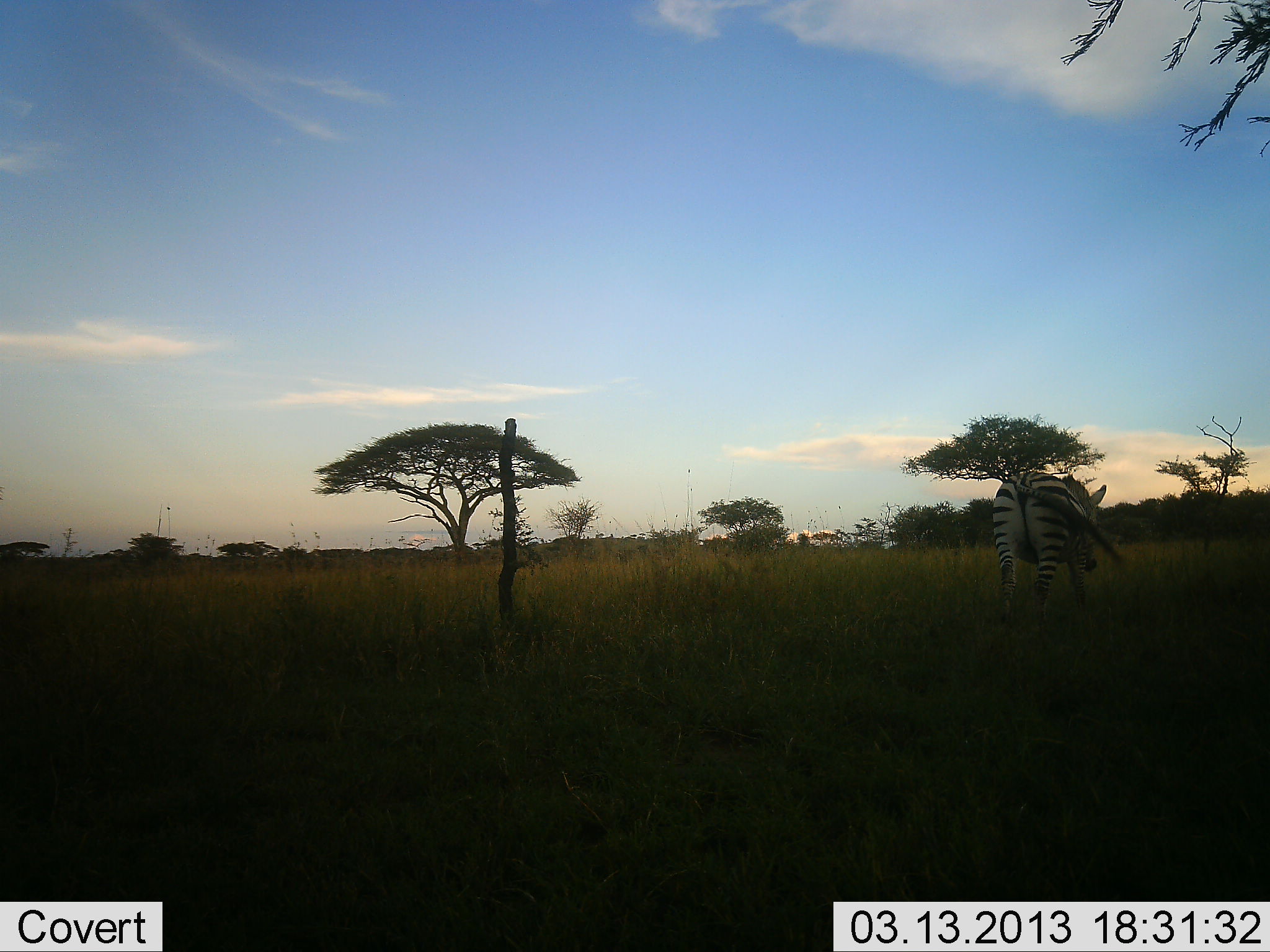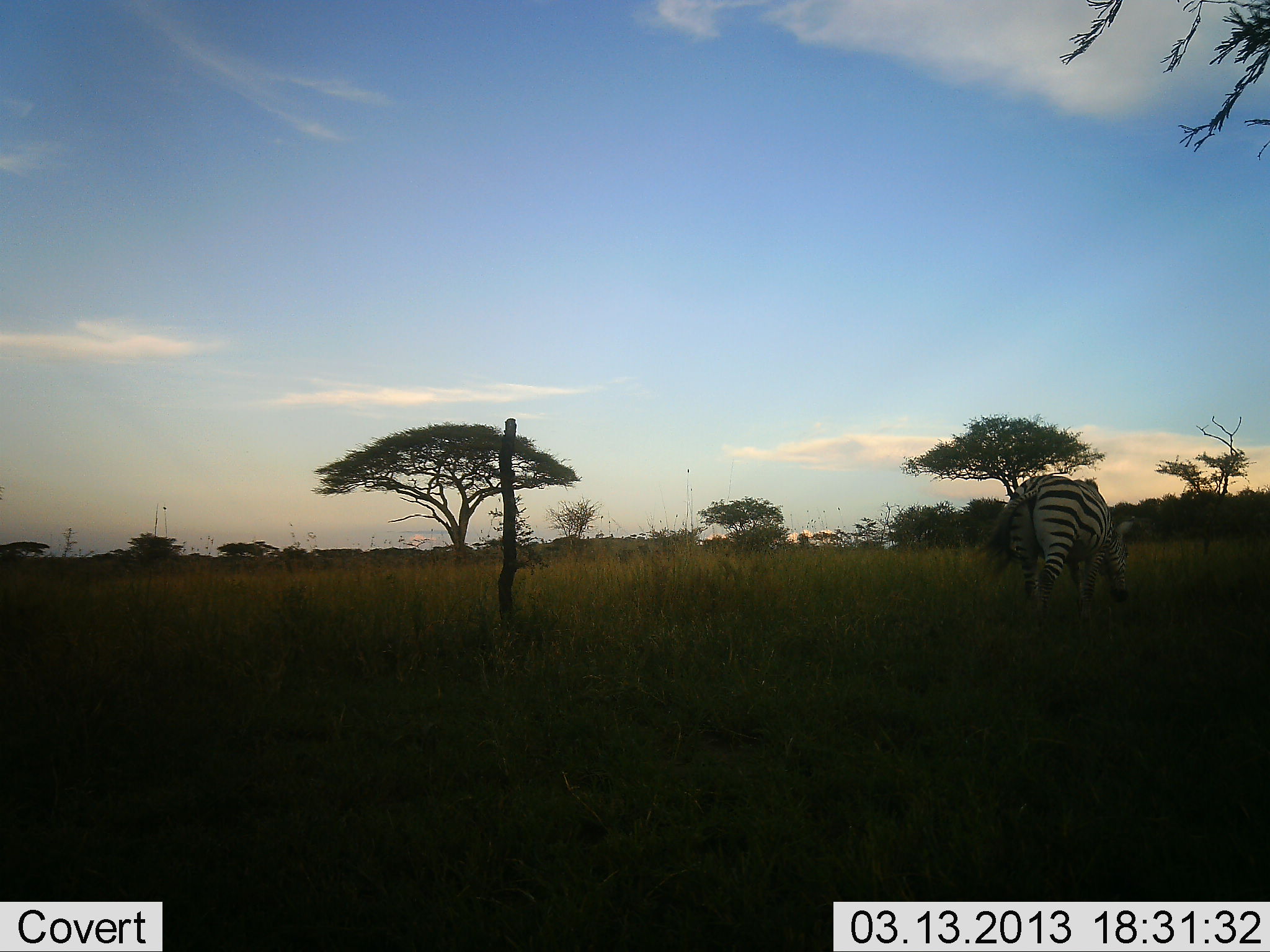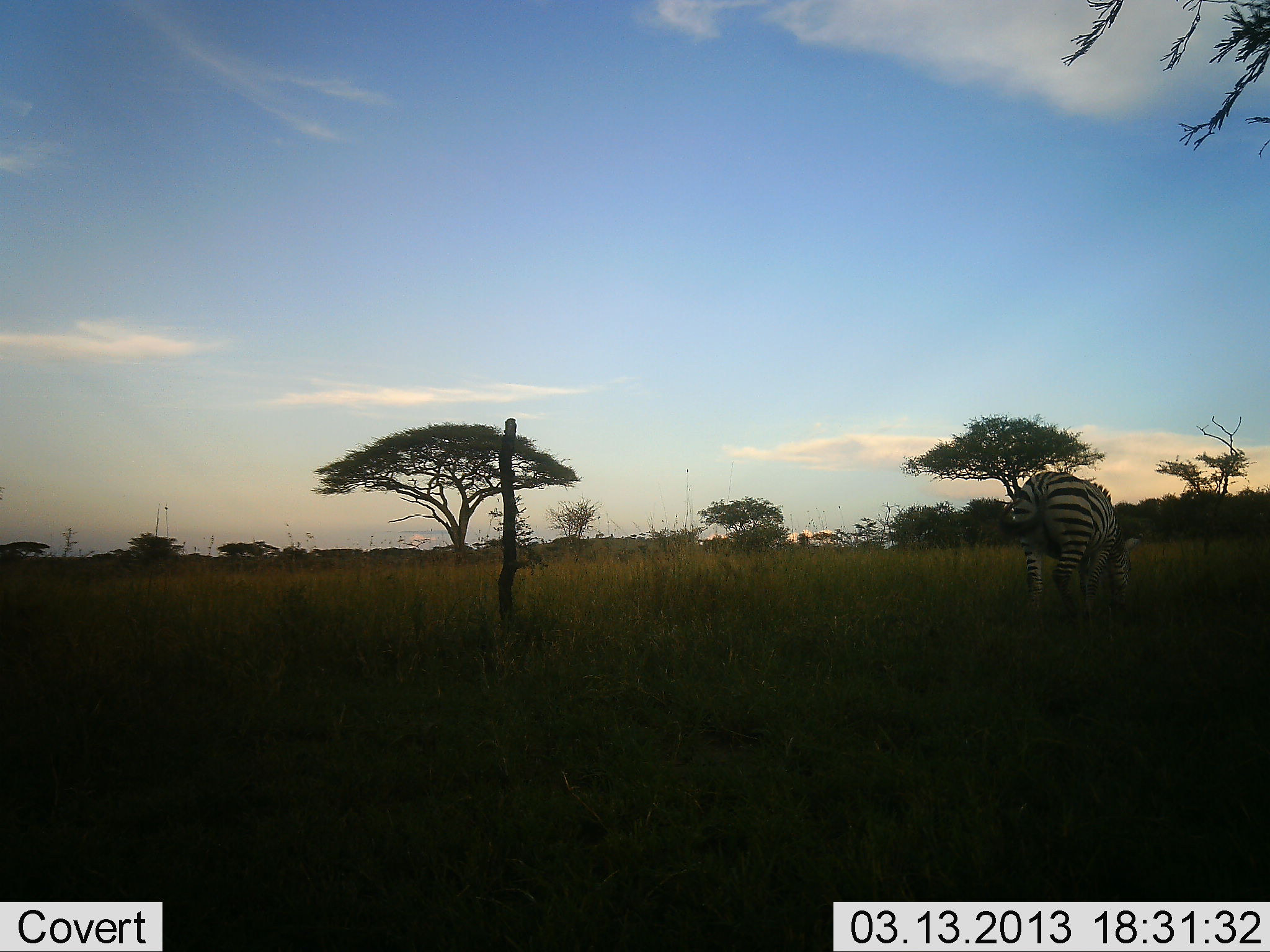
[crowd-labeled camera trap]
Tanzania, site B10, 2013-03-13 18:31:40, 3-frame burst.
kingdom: Animalia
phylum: Chordata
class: Mammalia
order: Perissodactyla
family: Equidae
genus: Equus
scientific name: Equus quagga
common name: plains zebra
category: zebra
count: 1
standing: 21%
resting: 0%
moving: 50%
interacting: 0%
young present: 0%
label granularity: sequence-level